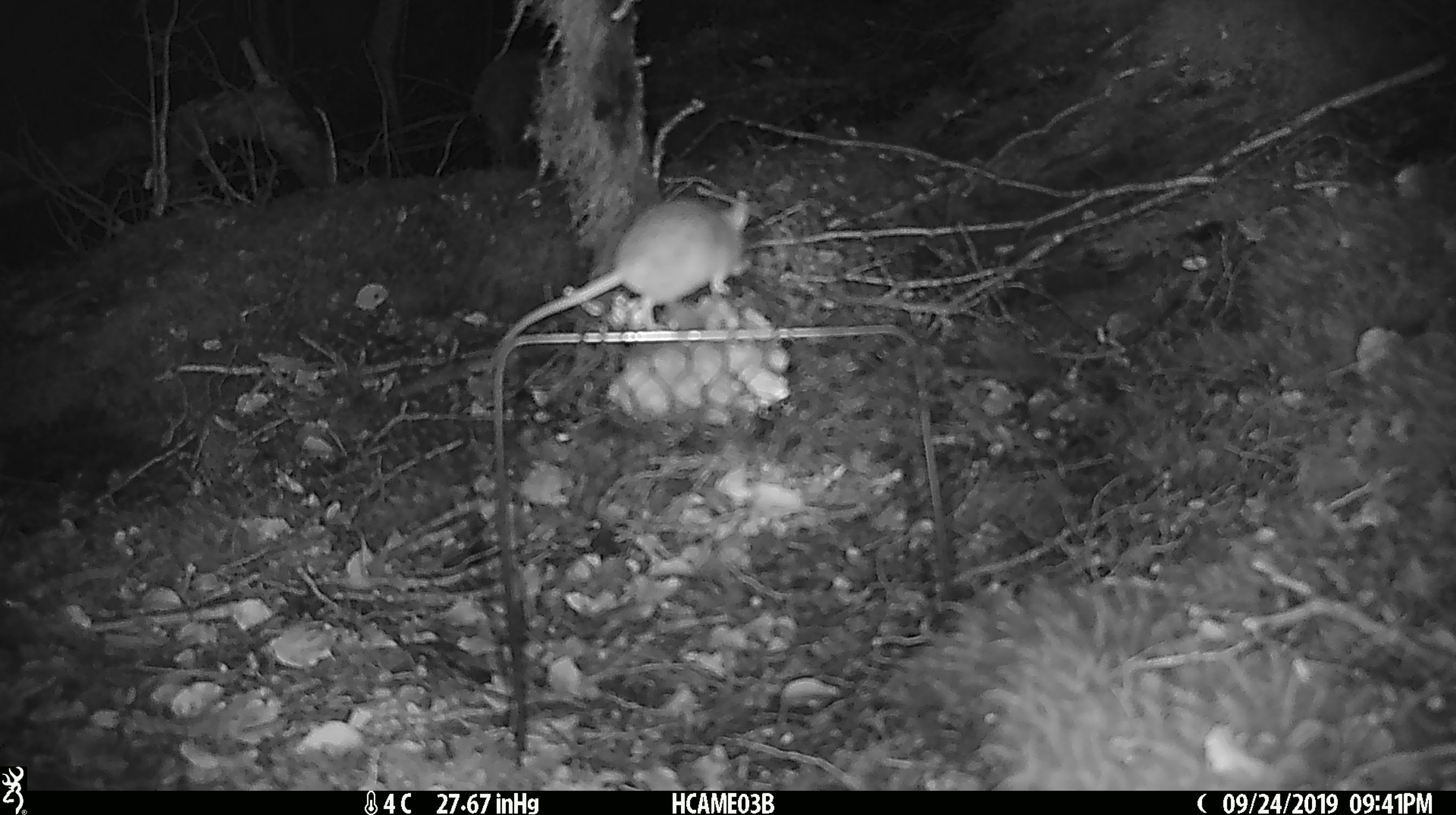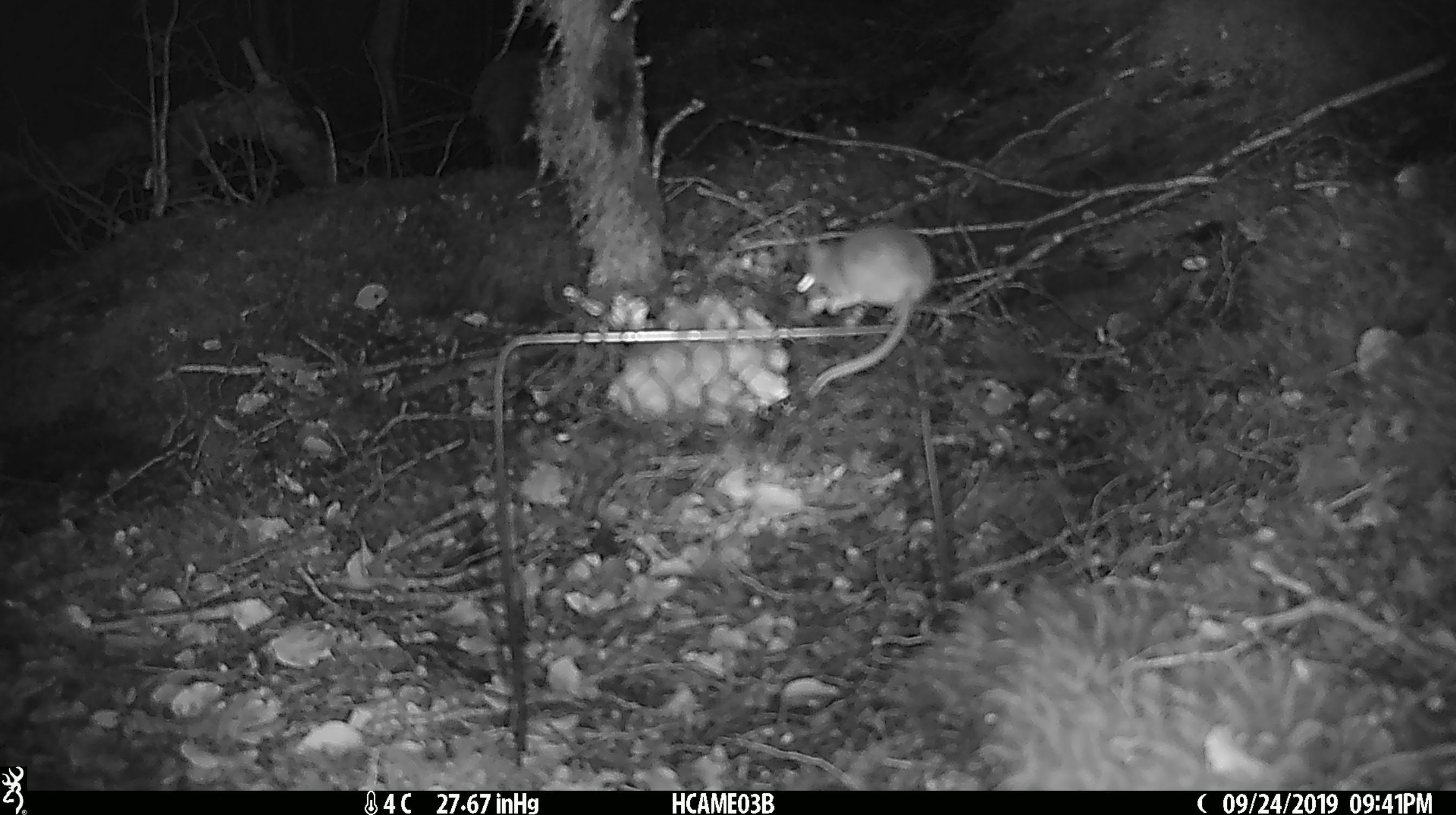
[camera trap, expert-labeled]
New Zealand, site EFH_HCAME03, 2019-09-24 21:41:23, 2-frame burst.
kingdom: Animalia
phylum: Chordata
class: Mammalia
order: Rodentia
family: Muridae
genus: Mus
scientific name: Mus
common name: mouse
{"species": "mouse (Mus)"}